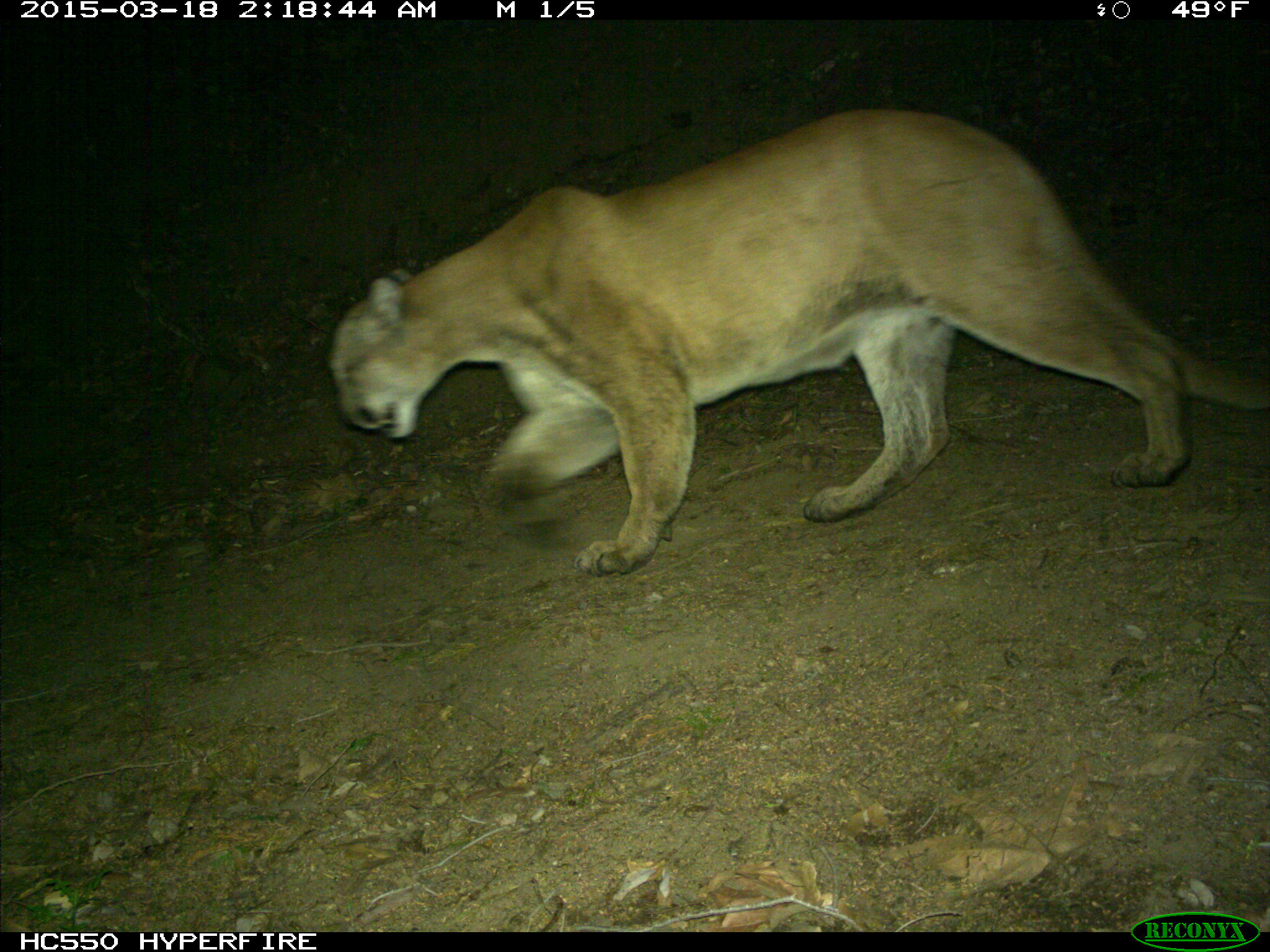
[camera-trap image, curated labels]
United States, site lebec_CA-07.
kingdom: Animalia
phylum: Chordata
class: Mammalia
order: Carnivora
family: Felidae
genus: Puma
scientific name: Puma concolor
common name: mountain lion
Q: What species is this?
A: Puma concolor (mountain lion).